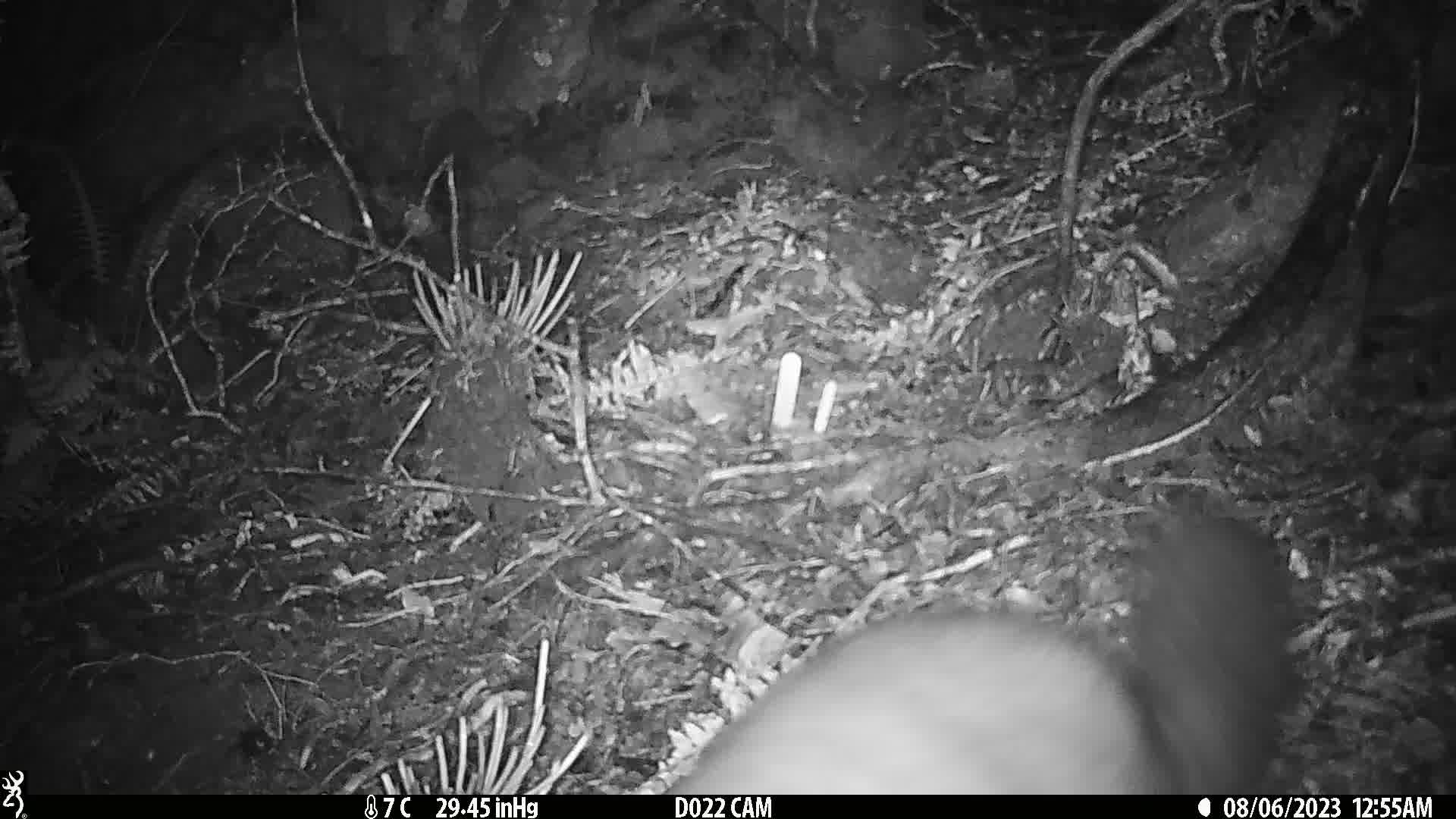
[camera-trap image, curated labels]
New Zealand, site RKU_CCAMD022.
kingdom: Animalia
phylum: Chordata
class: Mammalia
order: Diprotodontia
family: Phalangeridae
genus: Trichosurus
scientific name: Trichosurus vulpecula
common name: common brushtail possum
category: possum